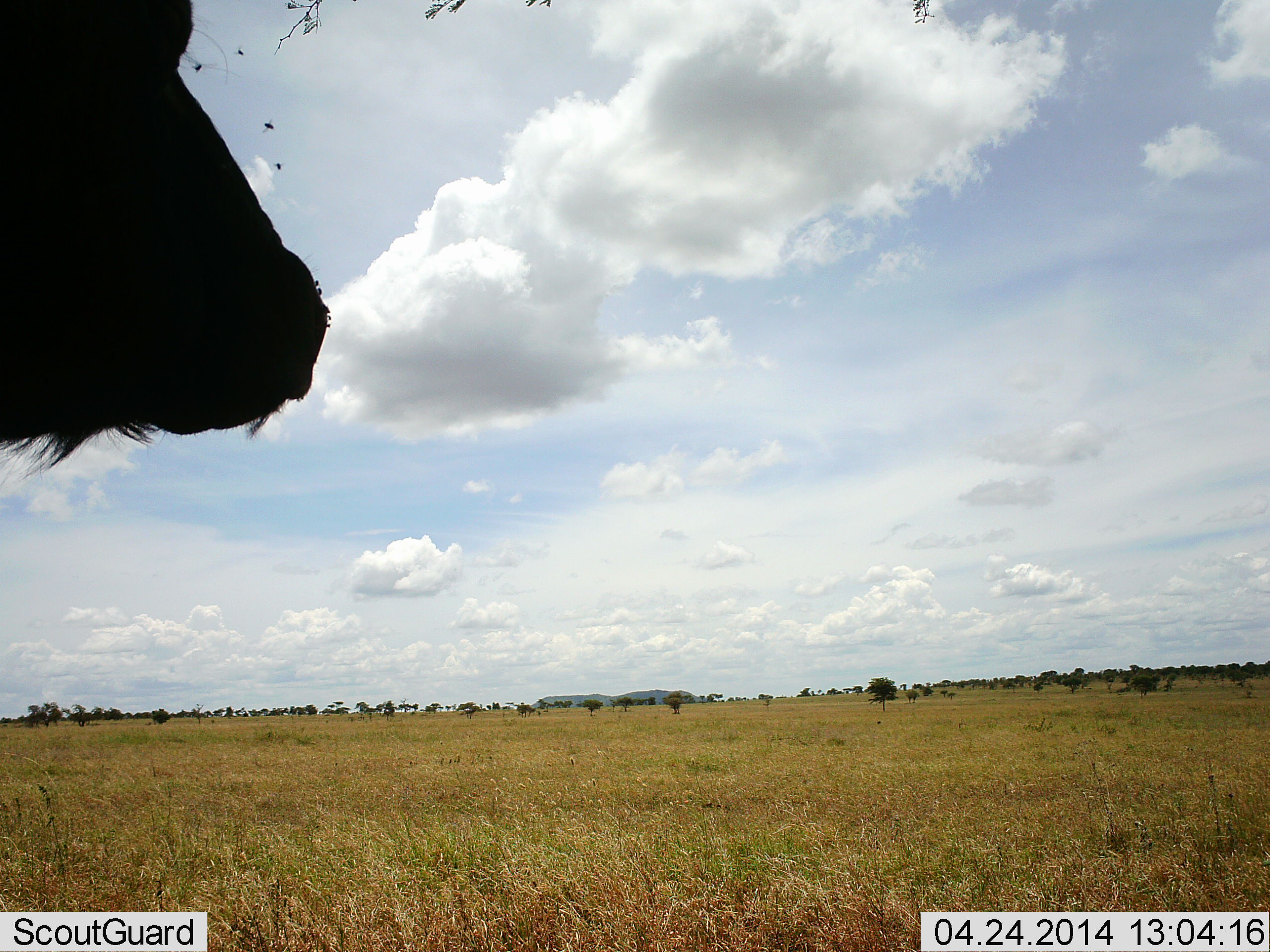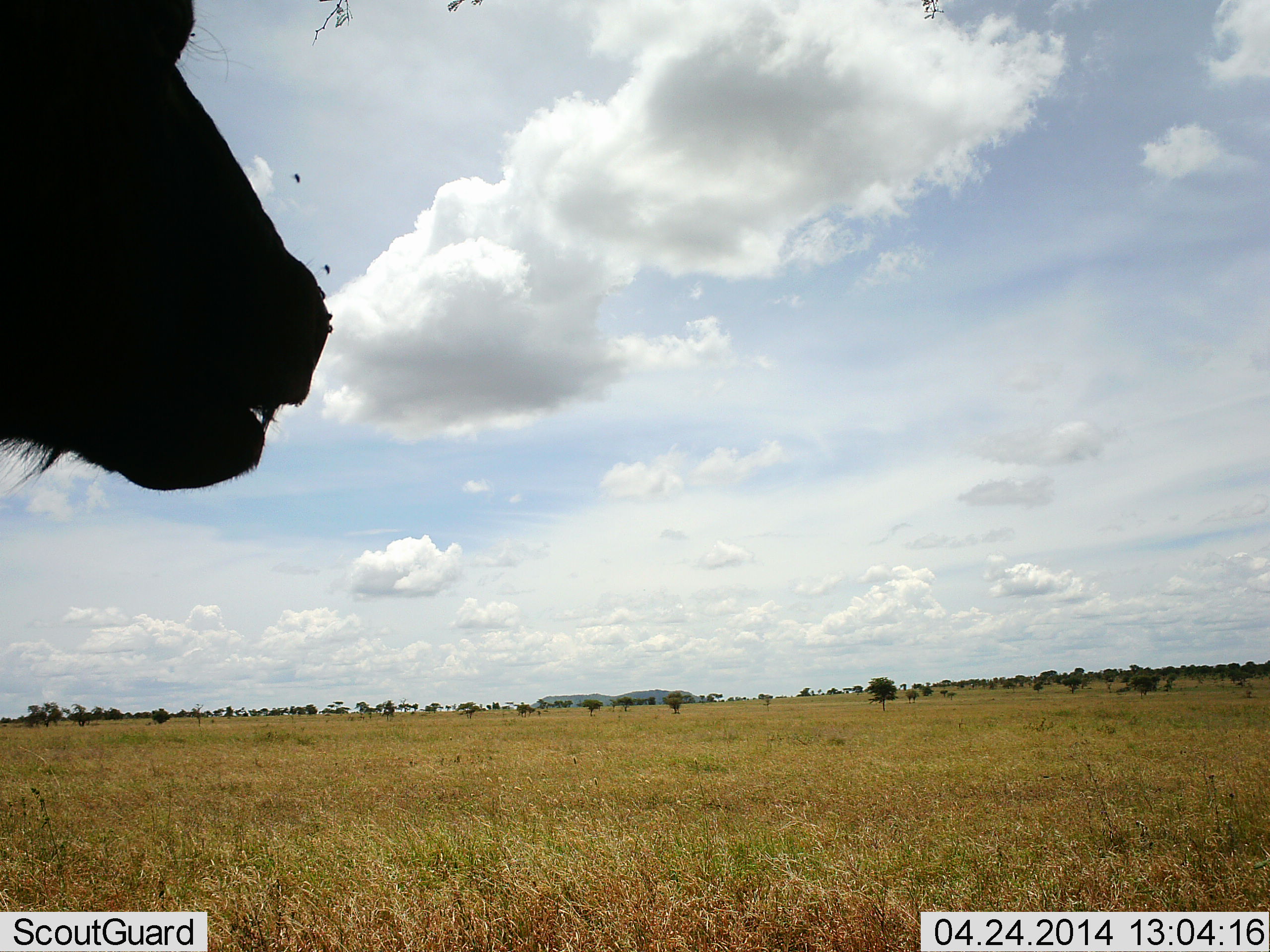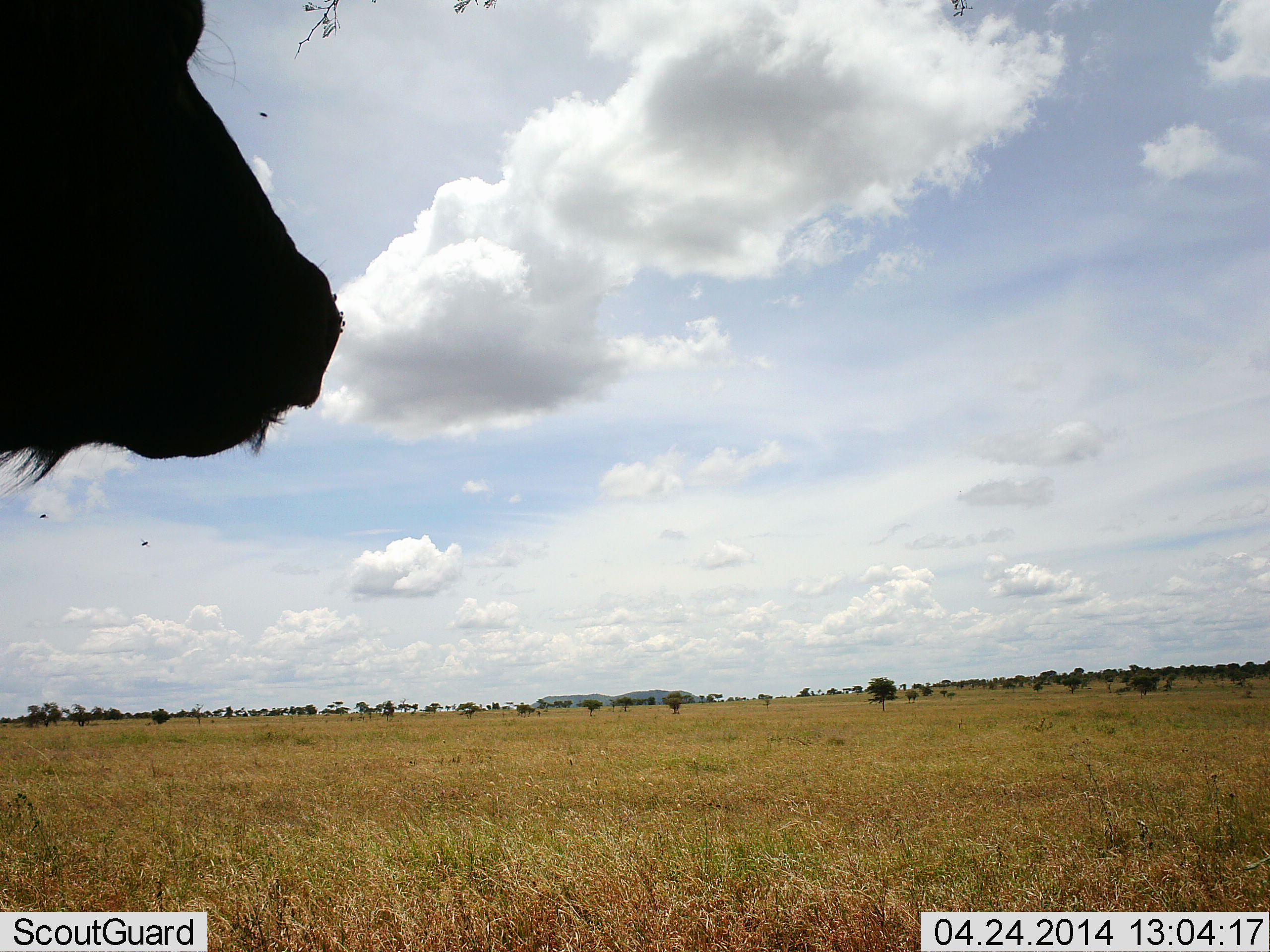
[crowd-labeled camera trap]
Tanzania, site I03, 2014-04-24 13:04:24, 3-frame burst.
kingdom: Animalia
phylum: Chordata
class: Mammalia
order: Artiodactyla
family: Bovidae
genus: Syncerus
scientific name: Syncerus caffer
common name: cape buffalo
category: buffalo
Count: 1.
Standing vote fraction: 70%.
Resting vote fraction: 0%.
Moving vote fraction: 0%.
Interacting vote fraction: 0%.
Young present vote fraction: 0%.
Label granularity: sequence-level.